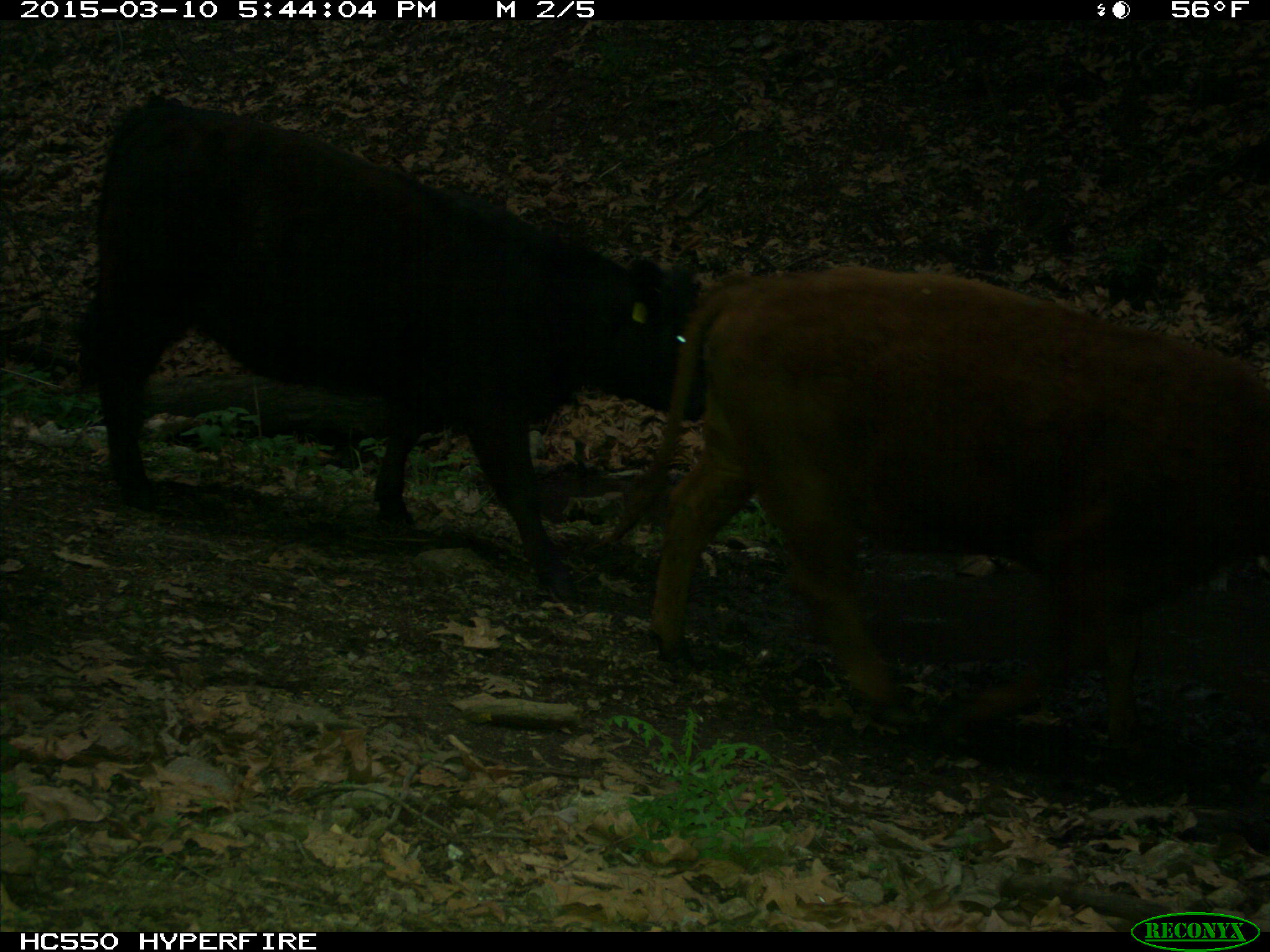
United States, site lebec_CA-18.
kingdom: Animalia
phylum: Chordata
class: Mammalia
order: Artiodactyla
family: Bovidae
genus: Bos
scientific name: Bos taurus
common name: domestic cow